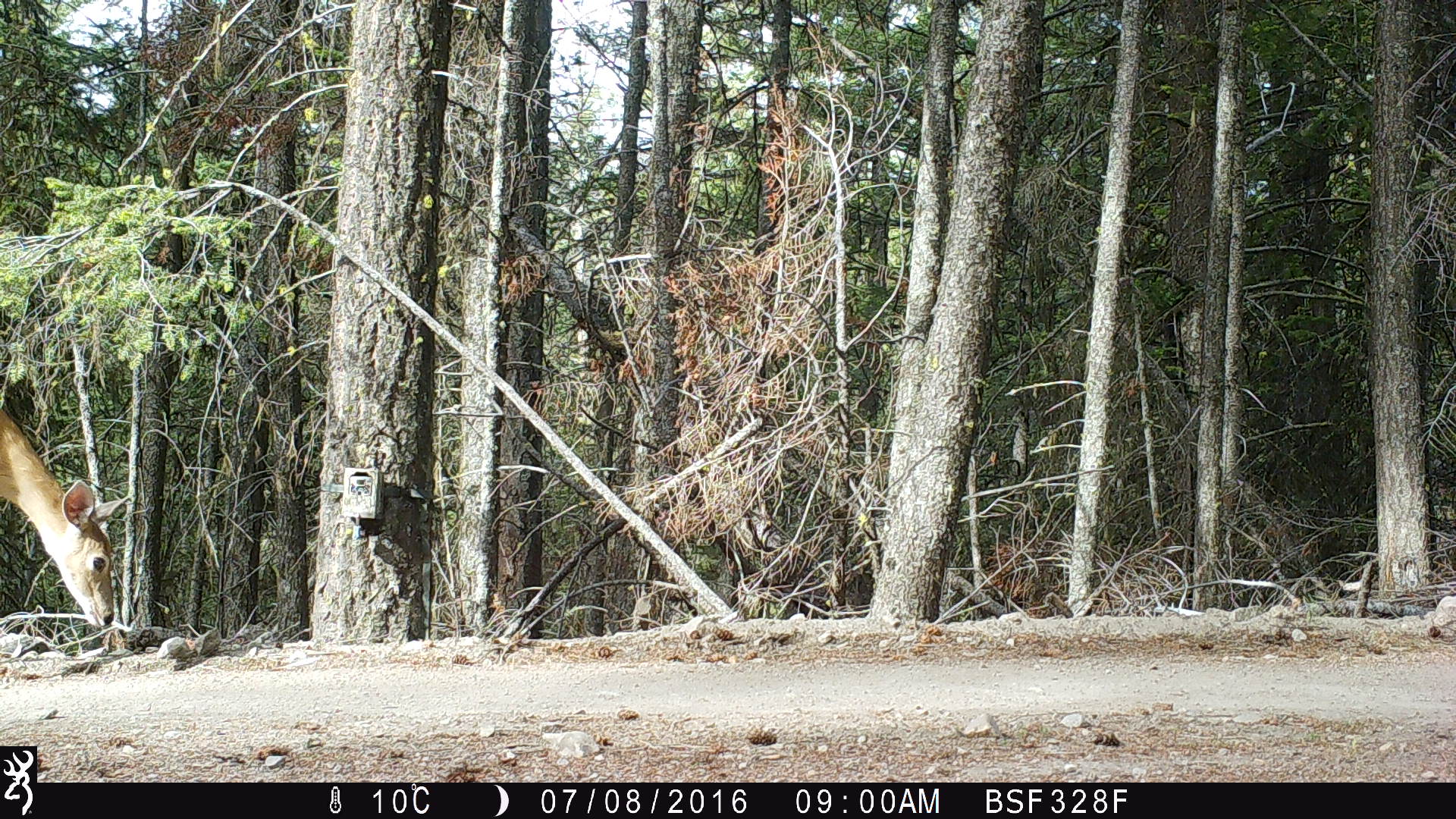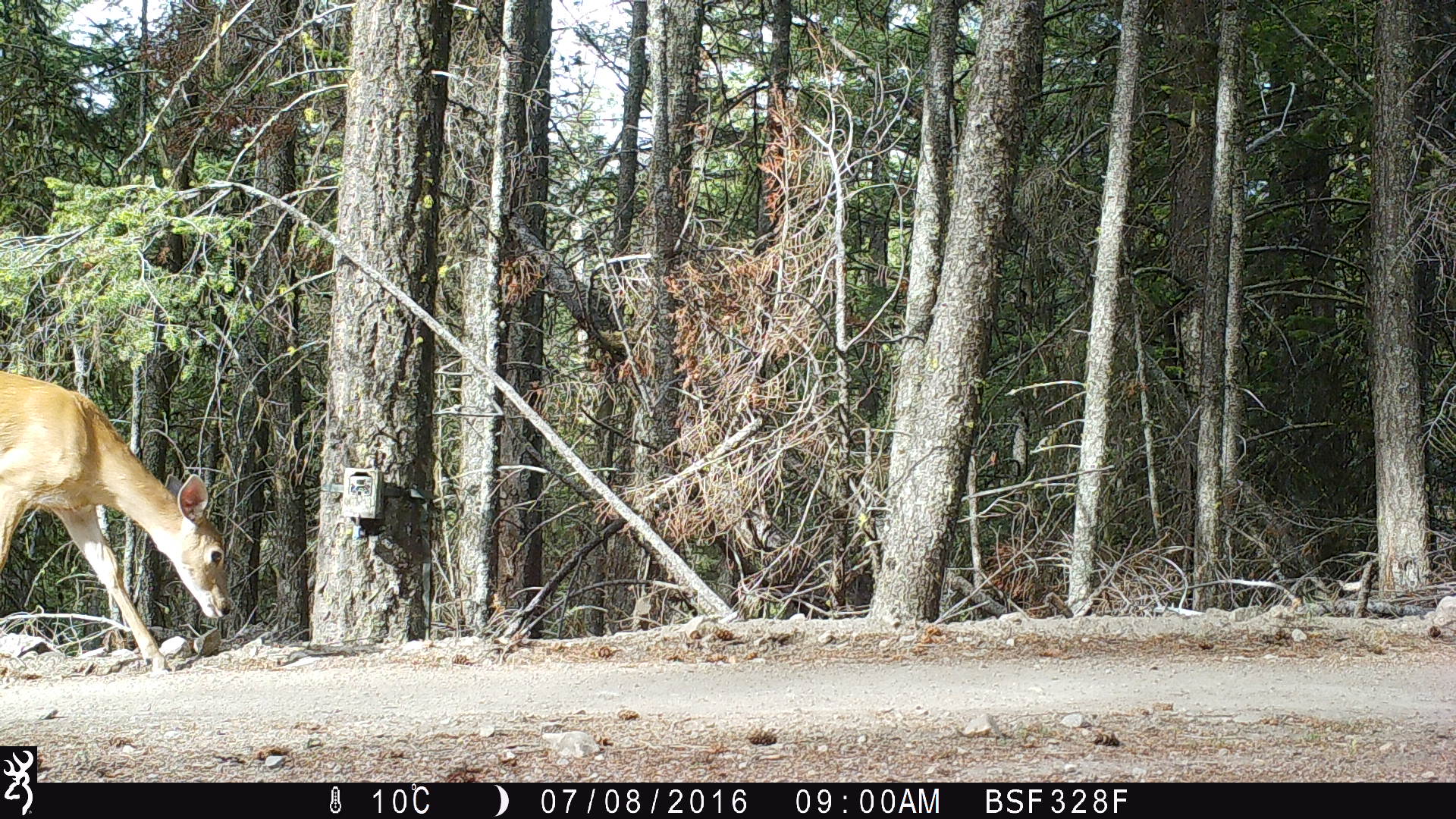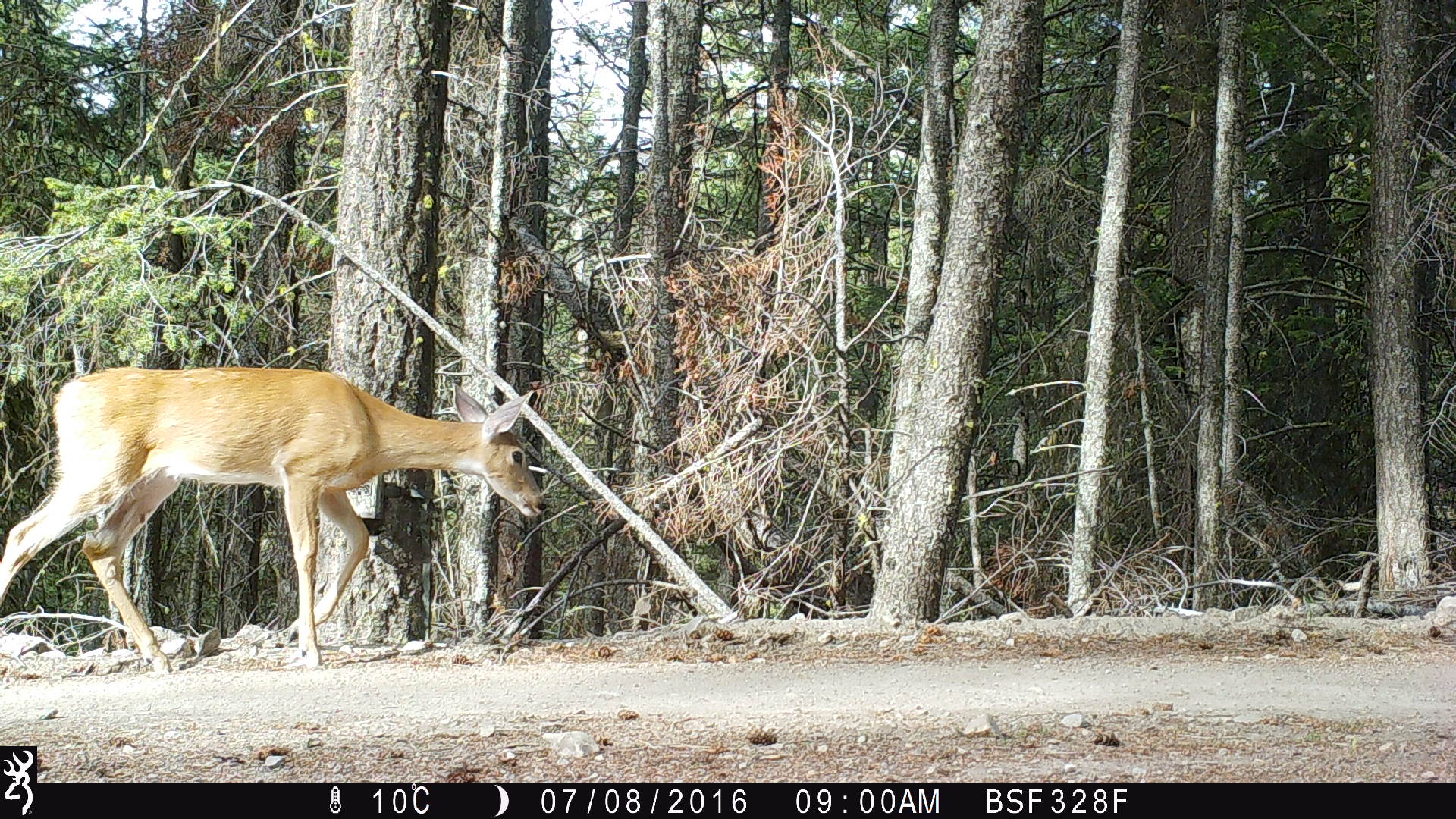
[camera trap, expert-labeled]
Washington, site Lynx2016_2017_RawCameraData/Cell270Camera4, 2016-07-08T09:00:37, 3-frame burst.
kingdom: Animalia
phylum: Chordata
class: Mammalia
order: Artiodactyla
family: Cervidae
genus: Odocoileus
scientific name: Odocoileus virginianus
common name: white-tailed deer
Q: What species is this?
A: Odocoileus virginianus (white-tailed deer).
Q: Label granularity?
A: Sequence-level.